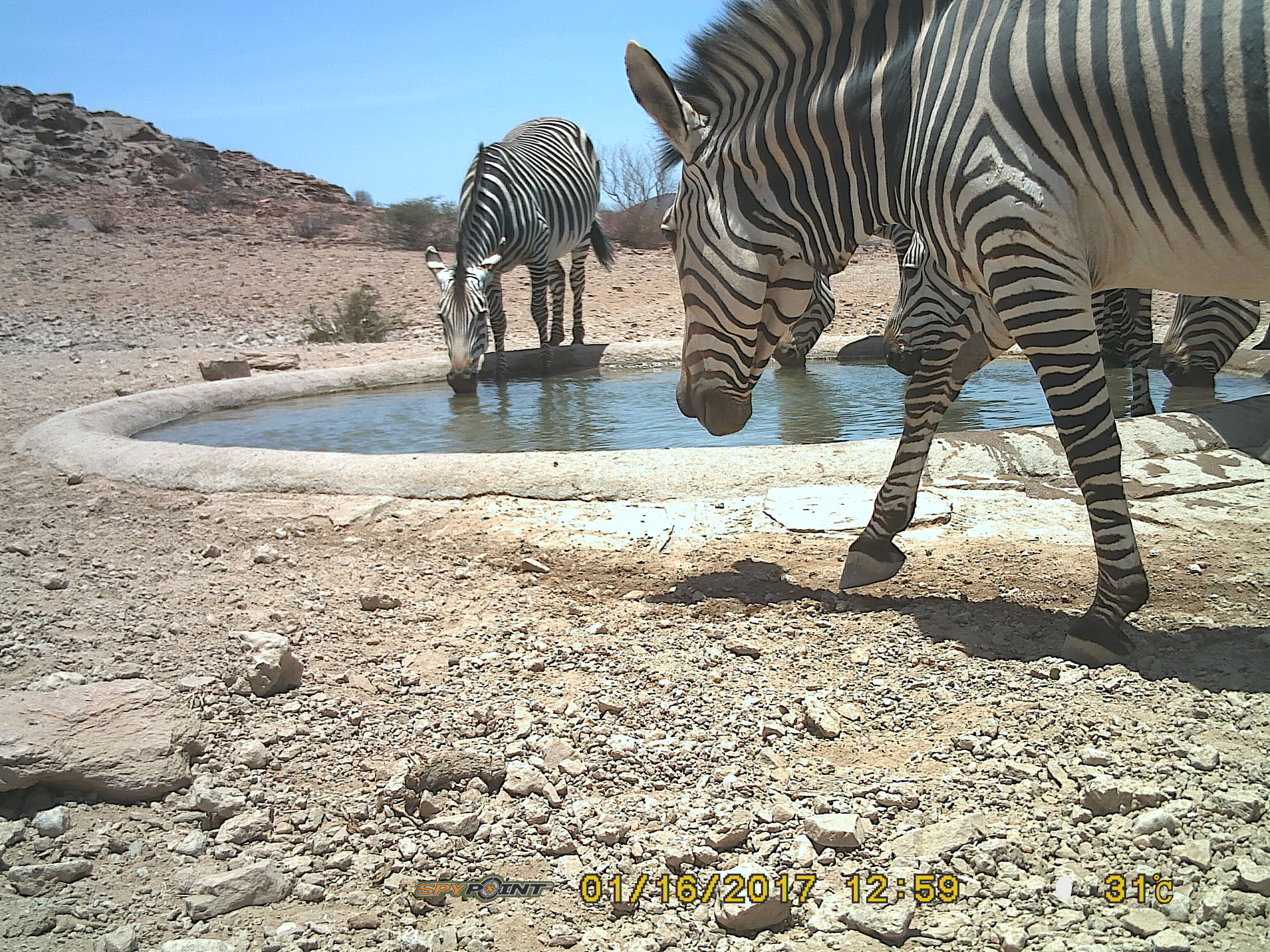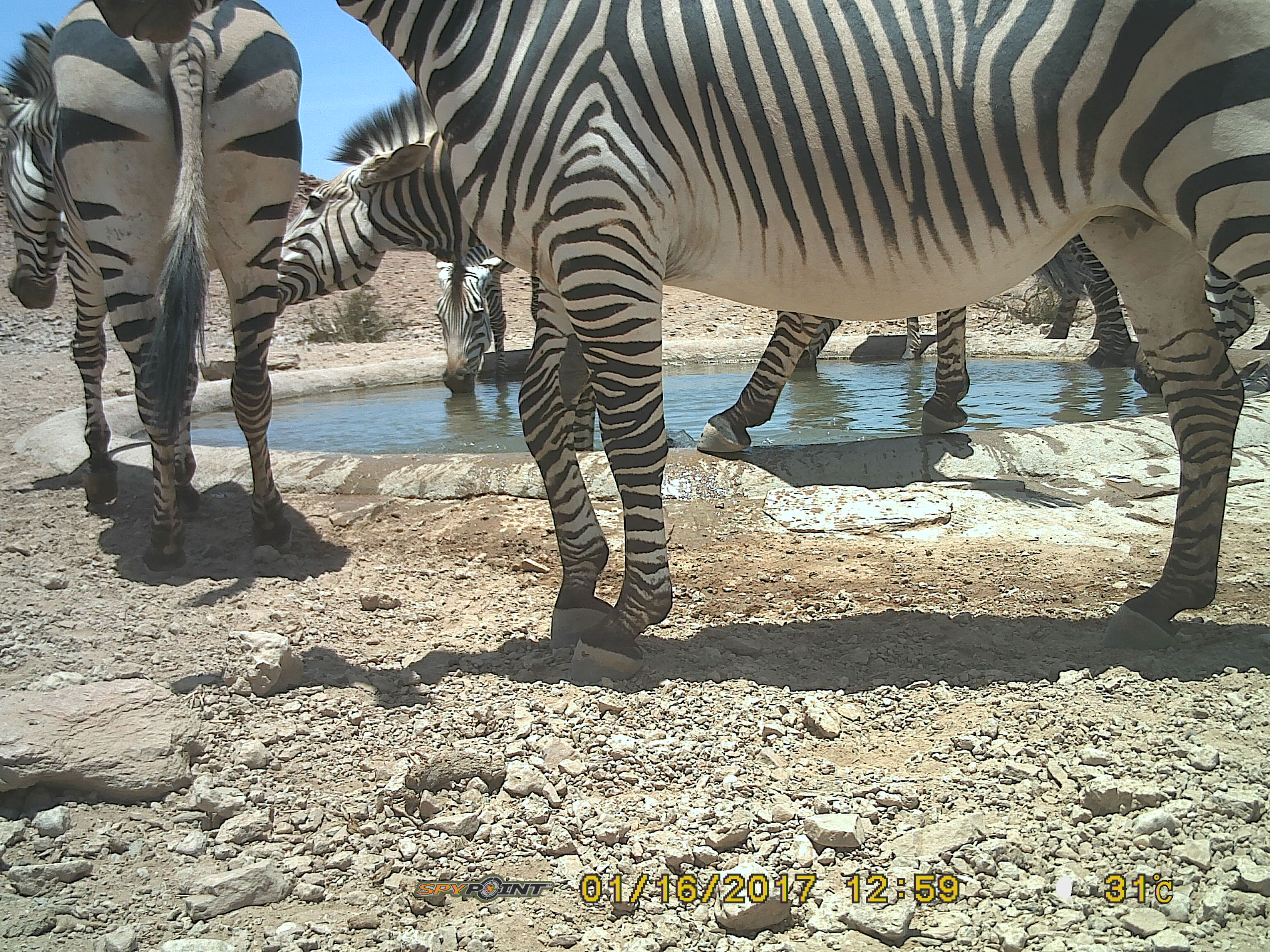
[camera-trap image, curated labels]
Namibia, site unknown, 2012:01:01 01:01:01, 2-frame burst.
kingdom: Animalia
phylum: Chordata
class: Mammalia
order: Perissodactyla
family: Equidae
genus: Equus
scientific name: Equus zebra hartmannae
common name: hartmann's mountain zebra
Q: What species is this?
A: Equus zebra hartmannae (hartmann's mountain zebra).